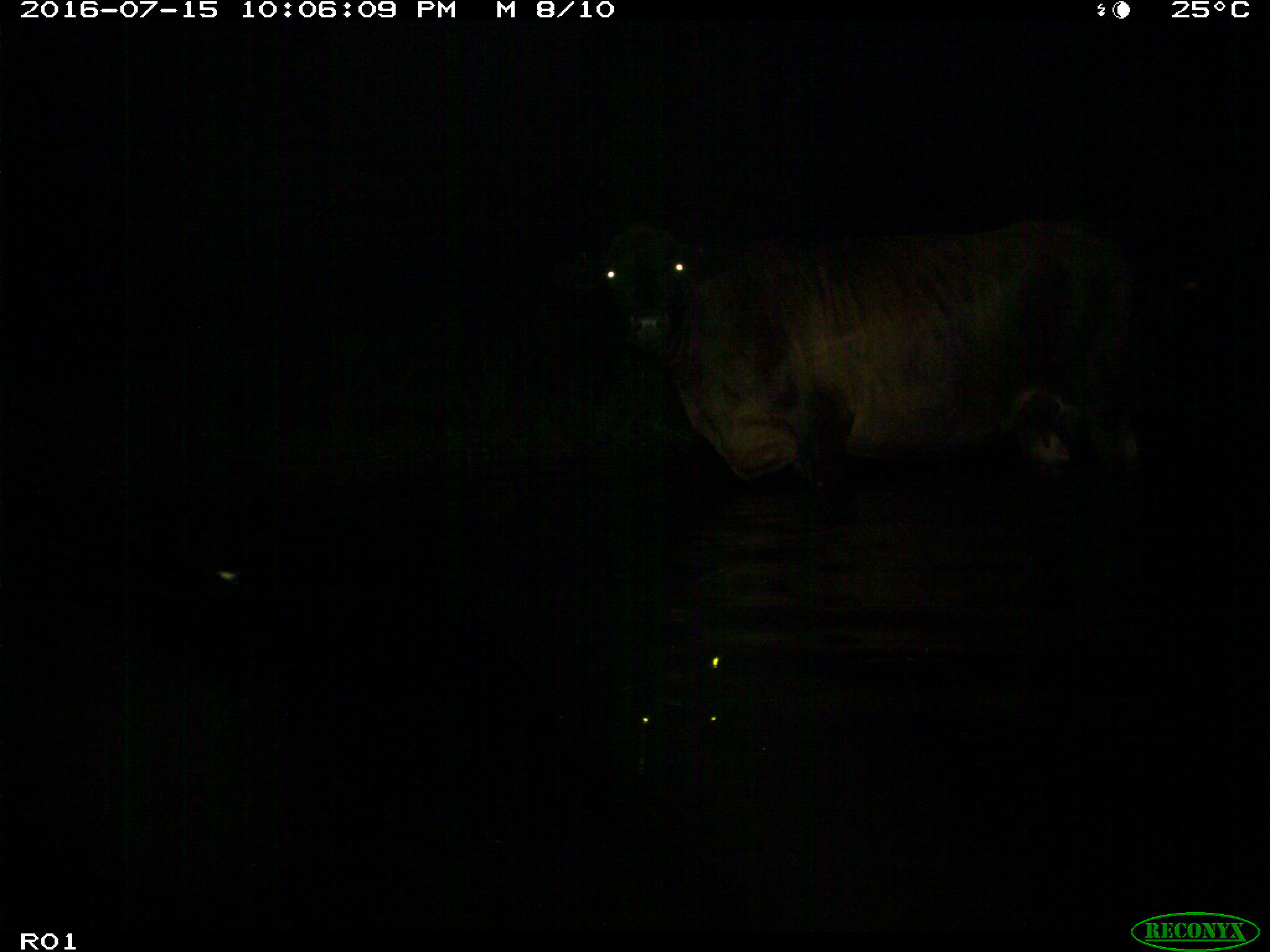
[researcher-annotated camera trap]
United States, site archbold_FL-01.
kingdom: Animalia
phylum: Chordata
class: Mammalia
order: Artiodactyla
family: Bovidae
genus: Bos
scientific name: Bos taurus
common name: domestic cow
Bos taurus (domestic cow).